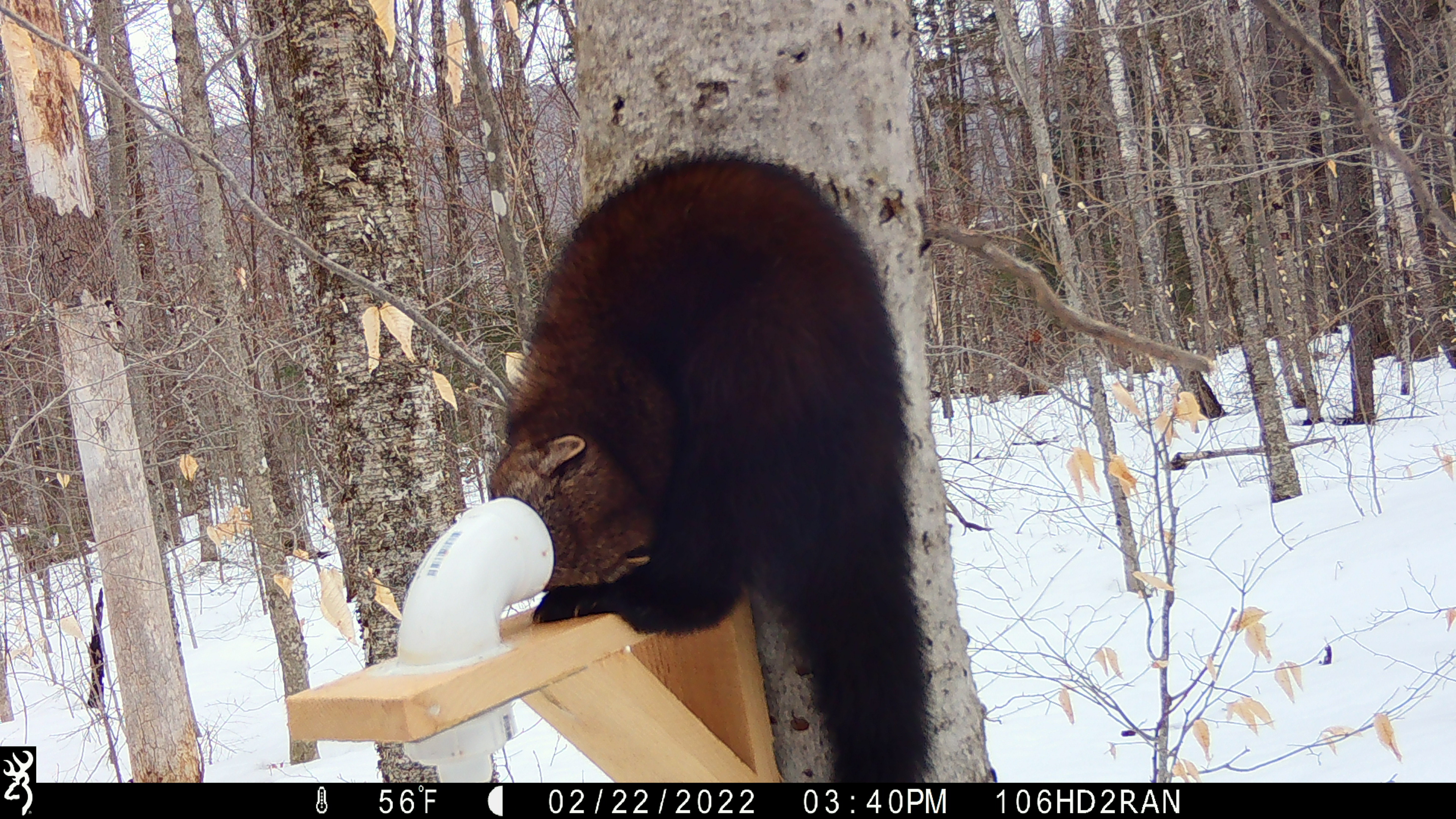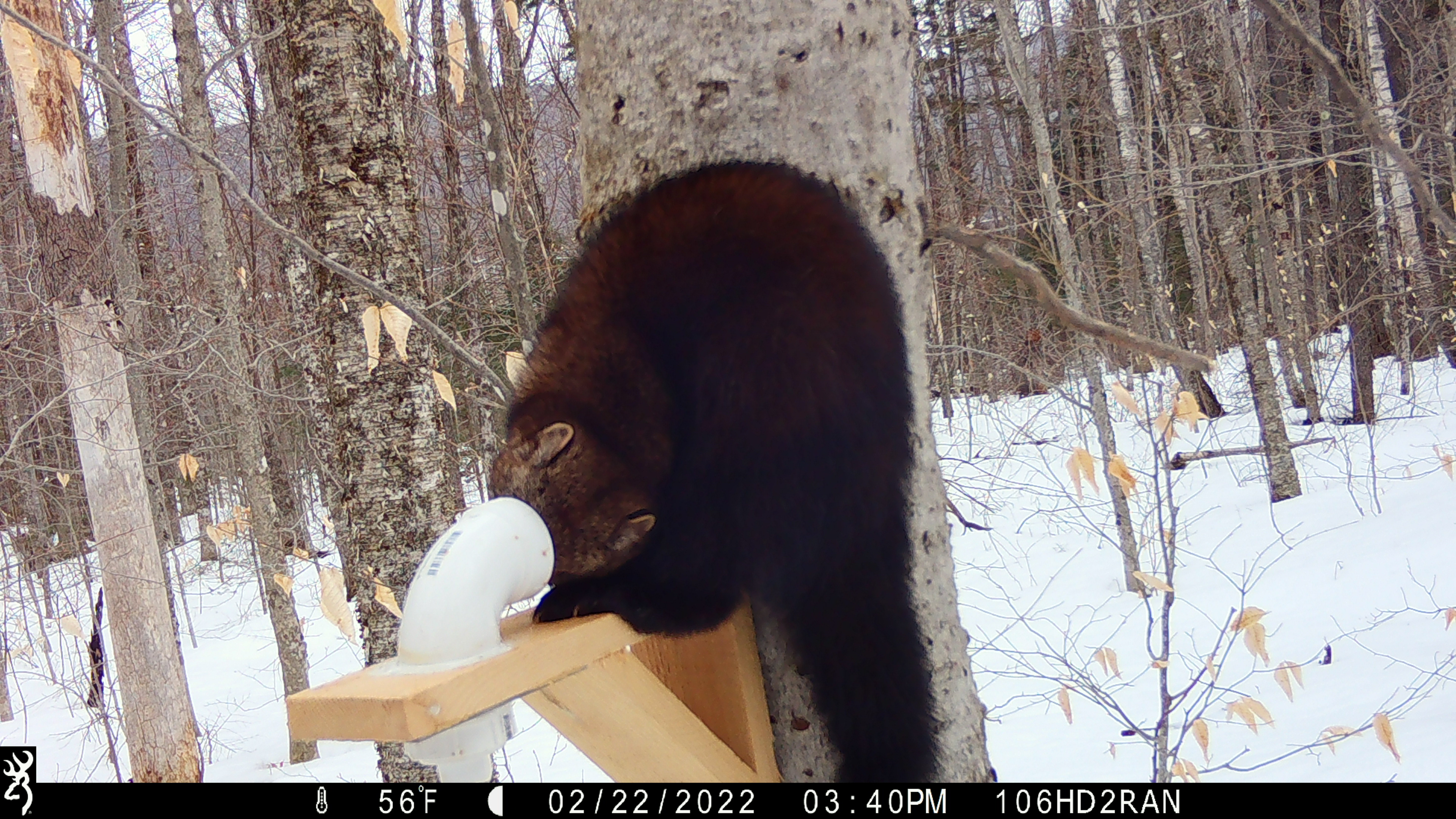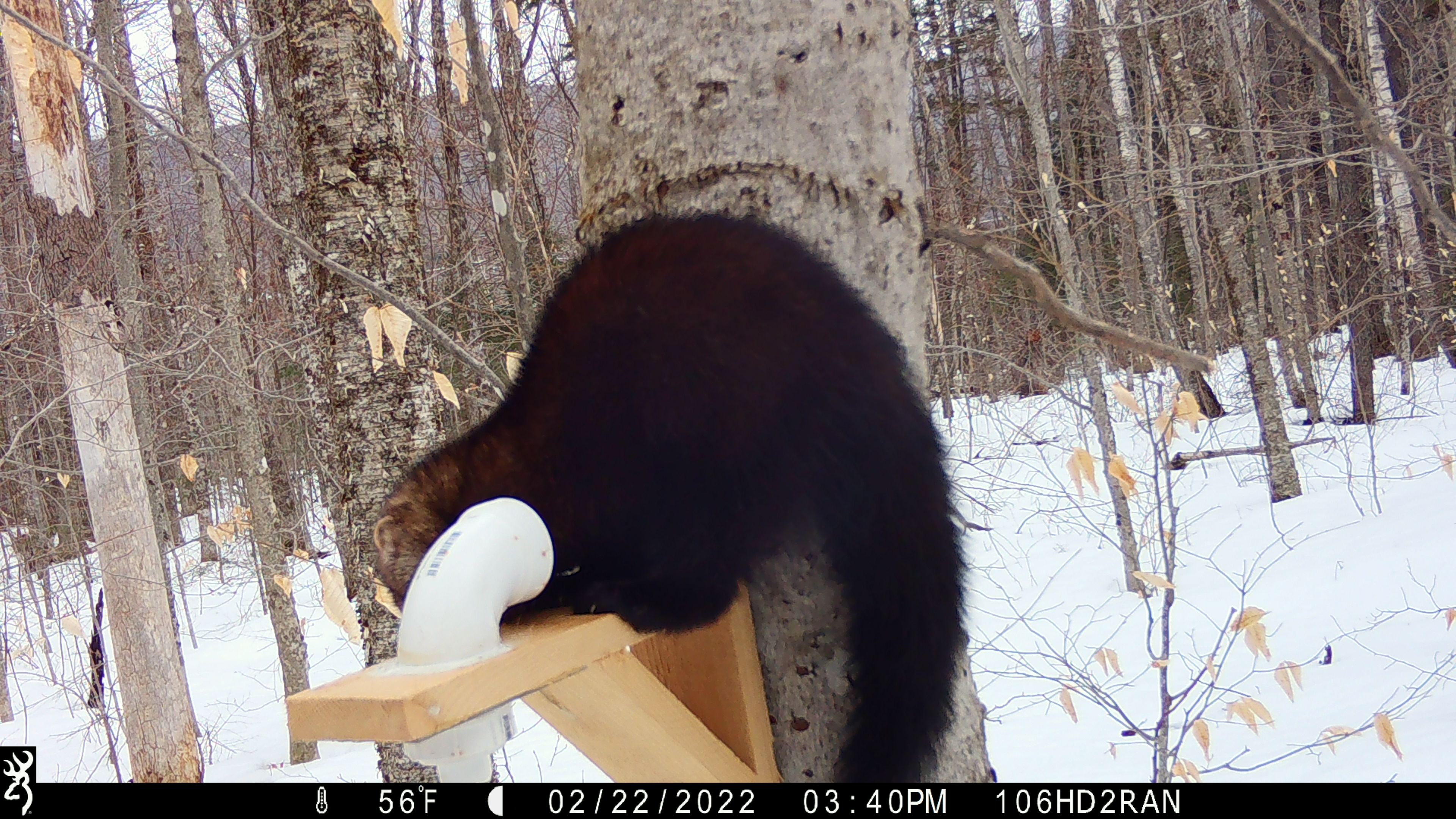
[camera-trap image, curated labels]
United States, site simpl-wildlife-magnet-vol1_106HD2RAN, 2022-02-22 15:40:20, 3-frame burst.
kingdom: Animalia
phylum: Chordata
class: Mammalia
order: Carnivora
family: Mustelidae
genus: Pekania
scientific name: Pekania pennanti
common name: fisher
Fisher (Pekania pennanti).